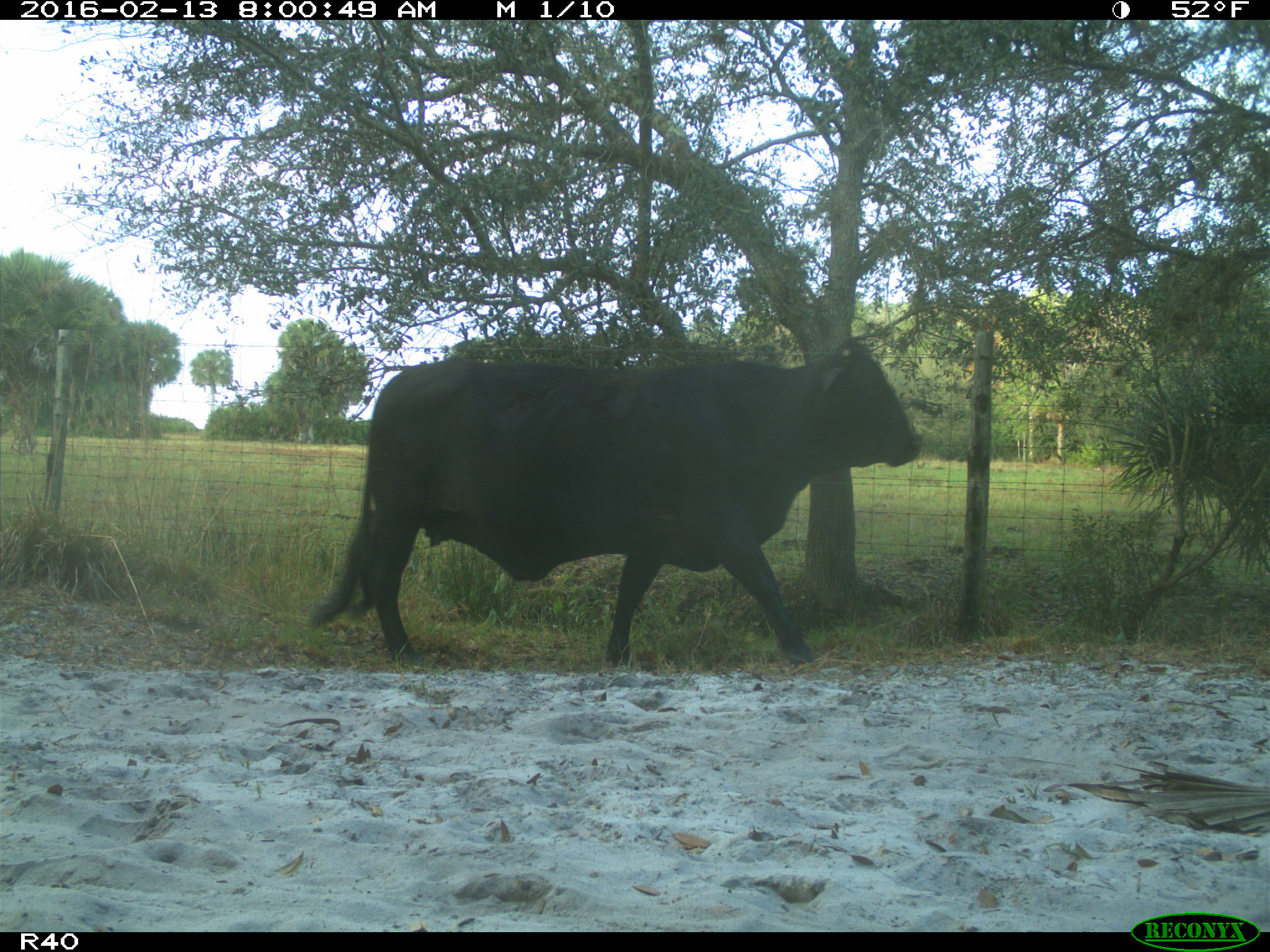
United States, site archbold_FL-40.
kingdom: Animalia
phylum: Chordata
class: Mammalia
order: Artiodactyla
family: Bovidae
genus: Bos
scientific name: Bos taurus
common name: domestic cow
Bos taurus (domestic cow).